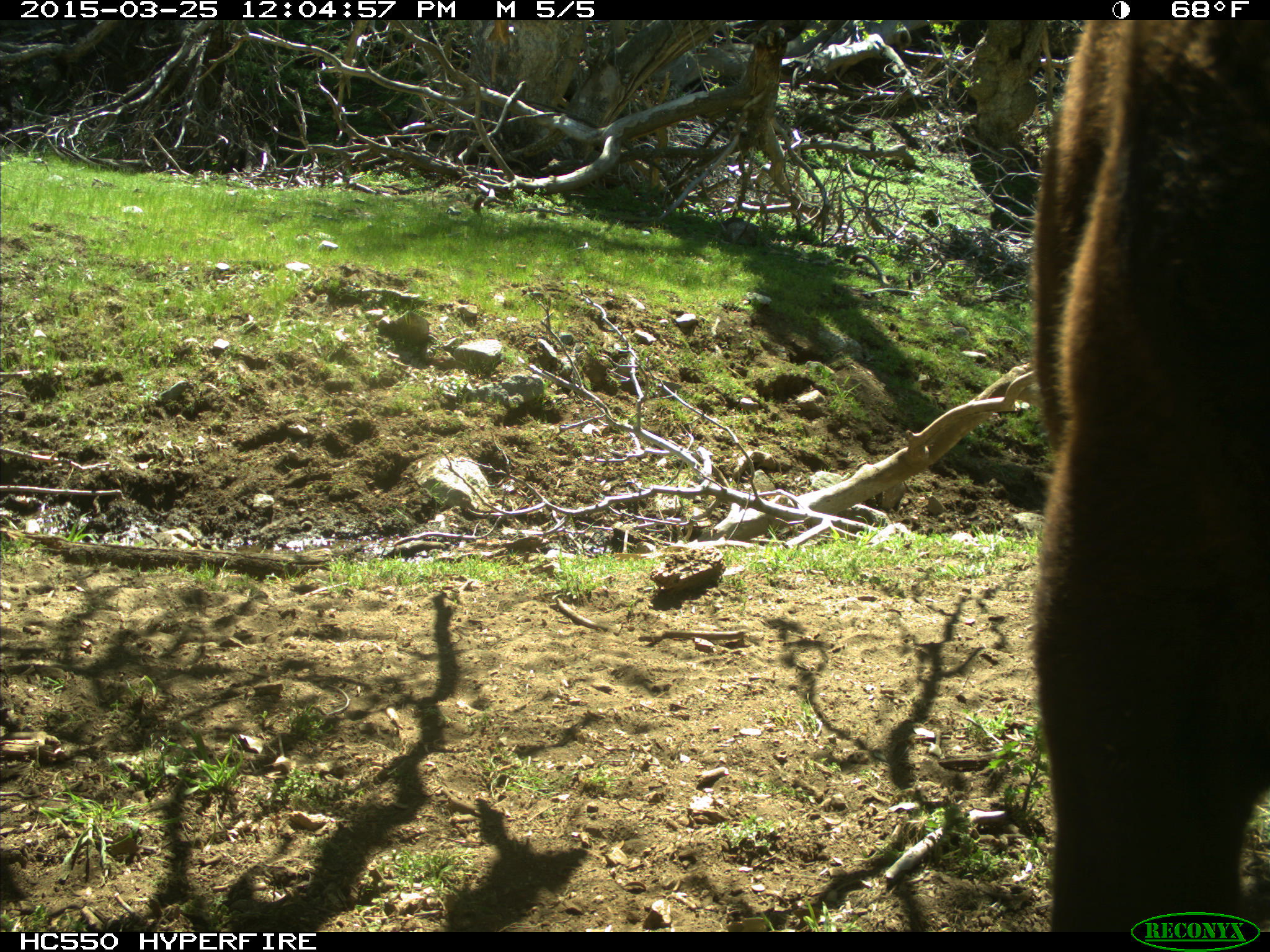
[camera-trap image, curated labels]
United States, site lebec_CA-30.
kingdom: Animalia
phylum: Chordata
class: Mammalia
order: Artiodactyla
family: Bovidae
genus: Bos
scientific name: Bos taurus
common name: domestic cow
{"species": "Bos taurus (domestic cow)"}